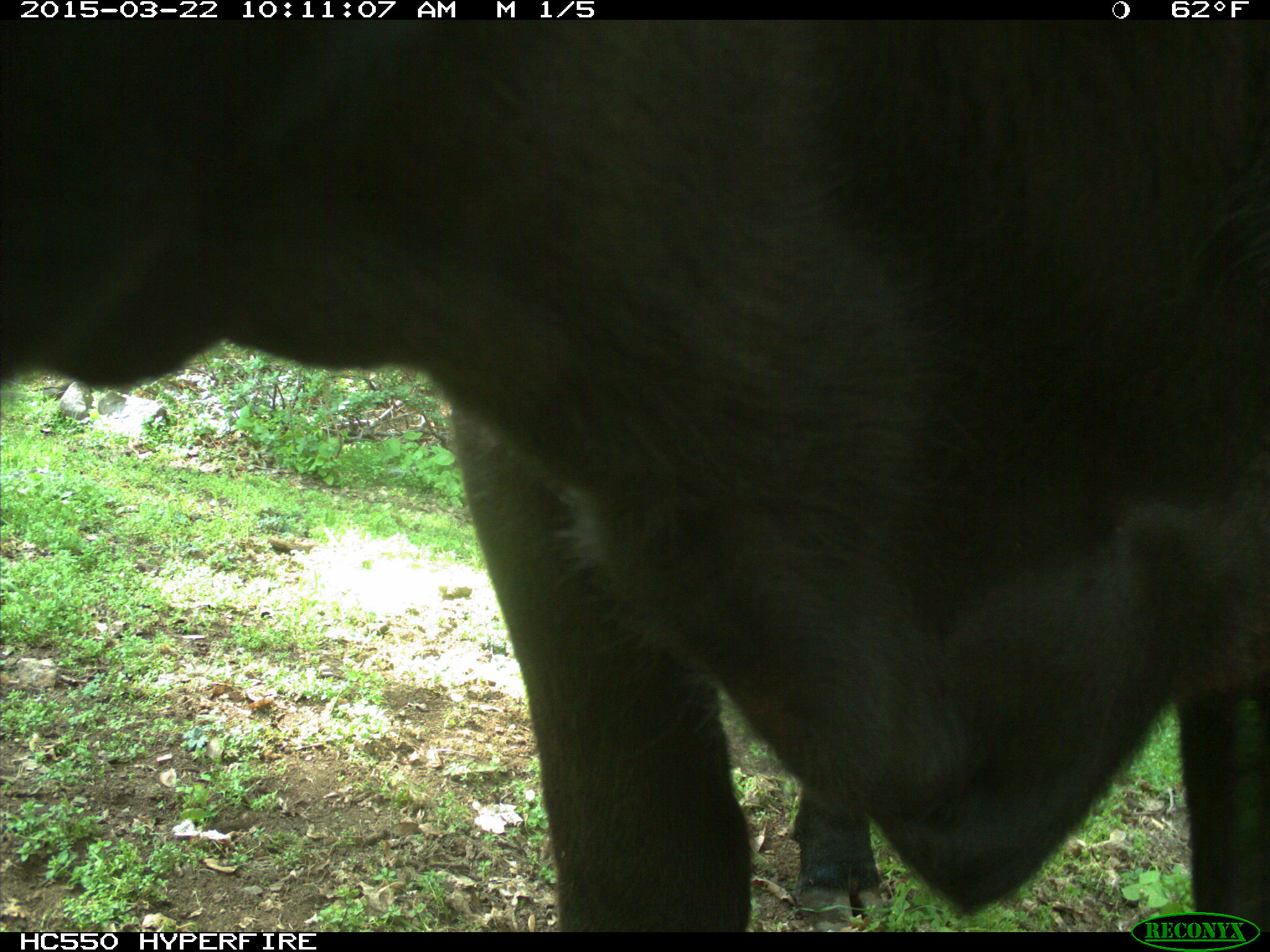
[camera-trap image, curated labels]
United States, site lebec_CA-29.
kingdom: Animalia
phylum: Chordata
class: Mammalia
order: Artiodactyla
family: Bovidae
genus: Bos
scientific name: Bos taurus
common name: domestic cow